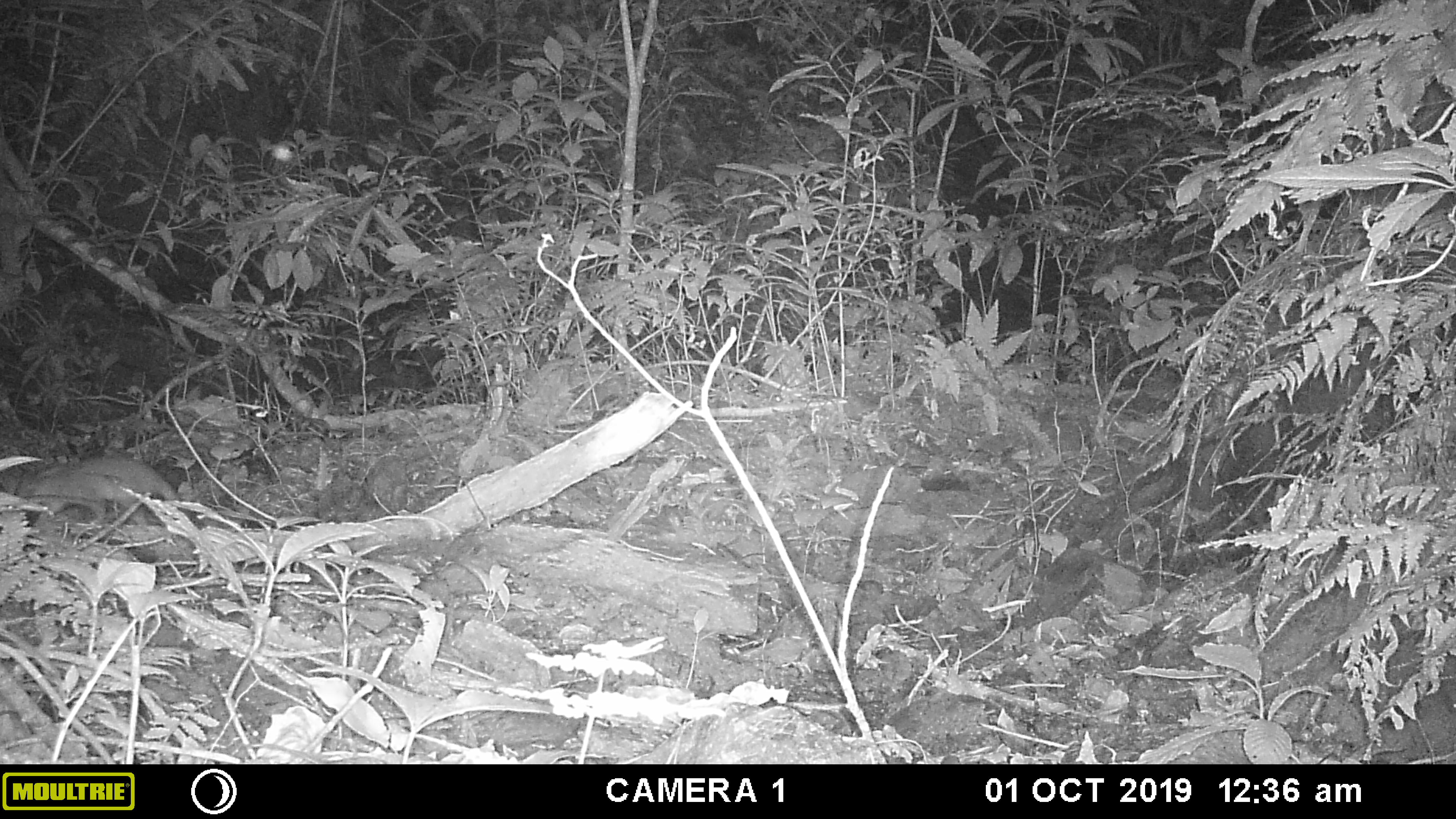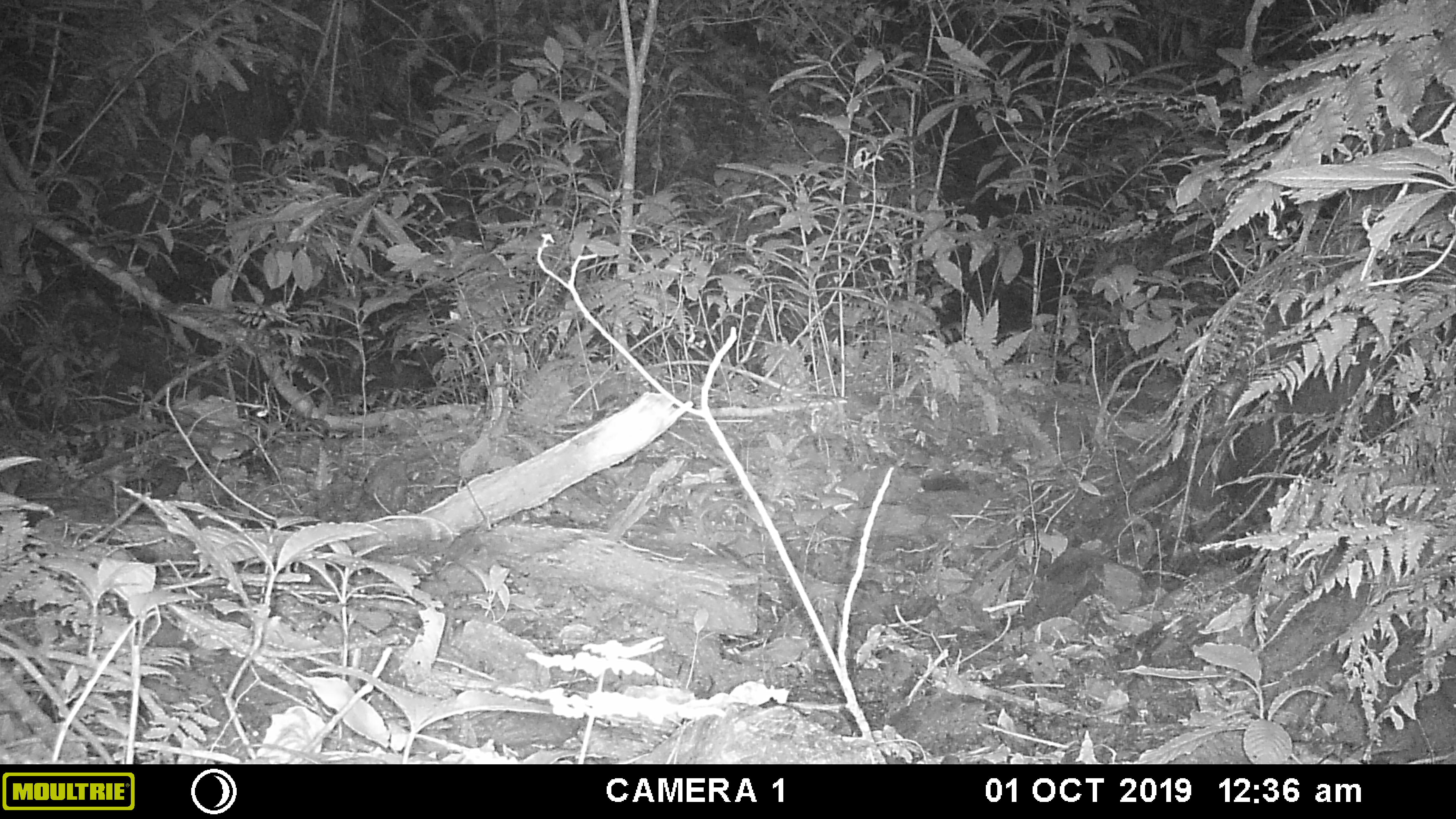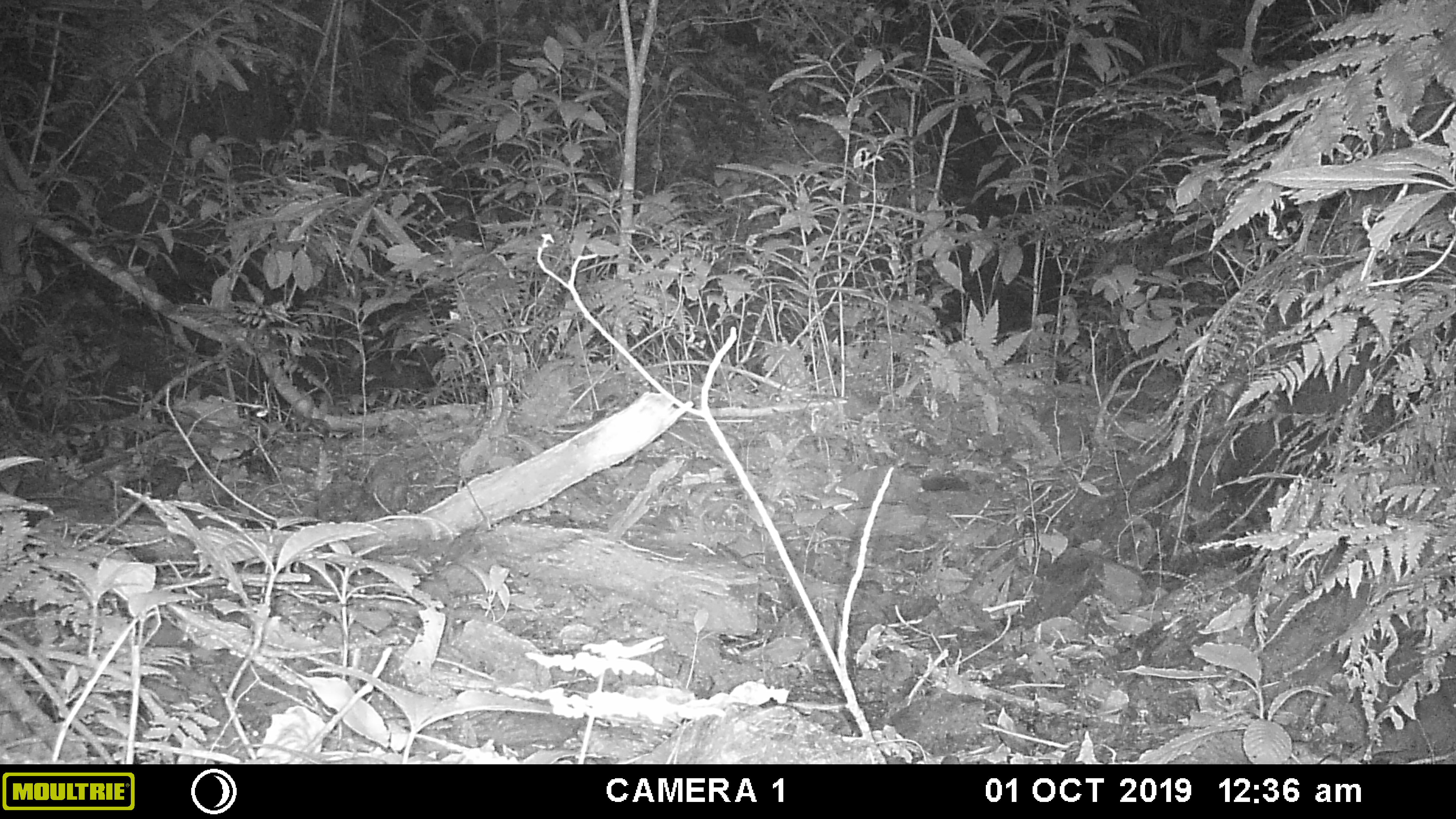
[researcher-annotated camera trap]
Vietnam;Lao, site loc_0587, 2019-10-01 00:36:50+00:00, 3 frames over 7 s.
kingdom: Animalia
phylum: Chordata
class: Mammalia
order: Carnivora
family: Mustelidae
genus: Melogale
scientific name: Melogale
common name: ferret badger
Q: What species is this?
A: Ferret badger (Melogale).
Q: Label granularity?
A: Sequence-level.